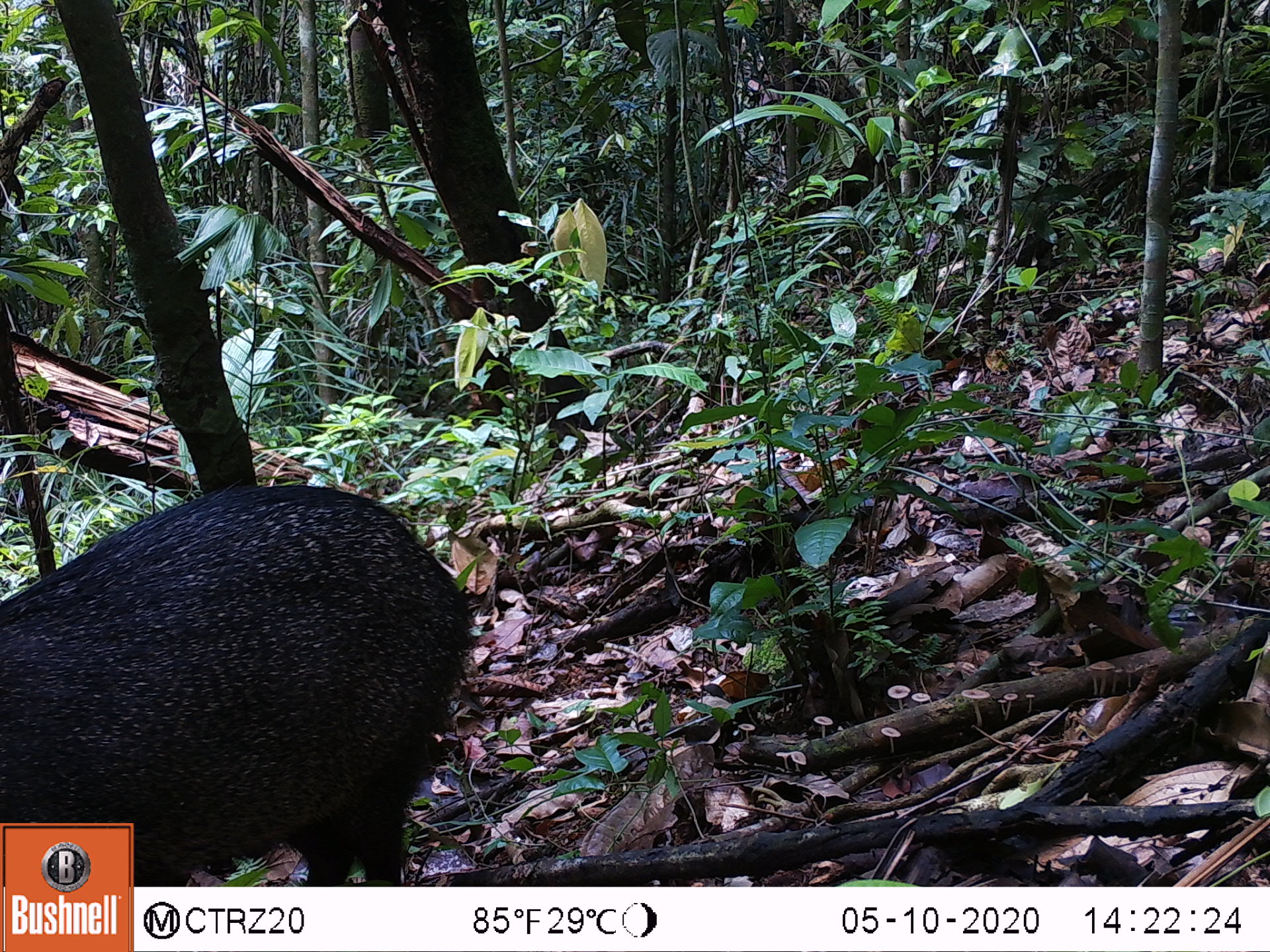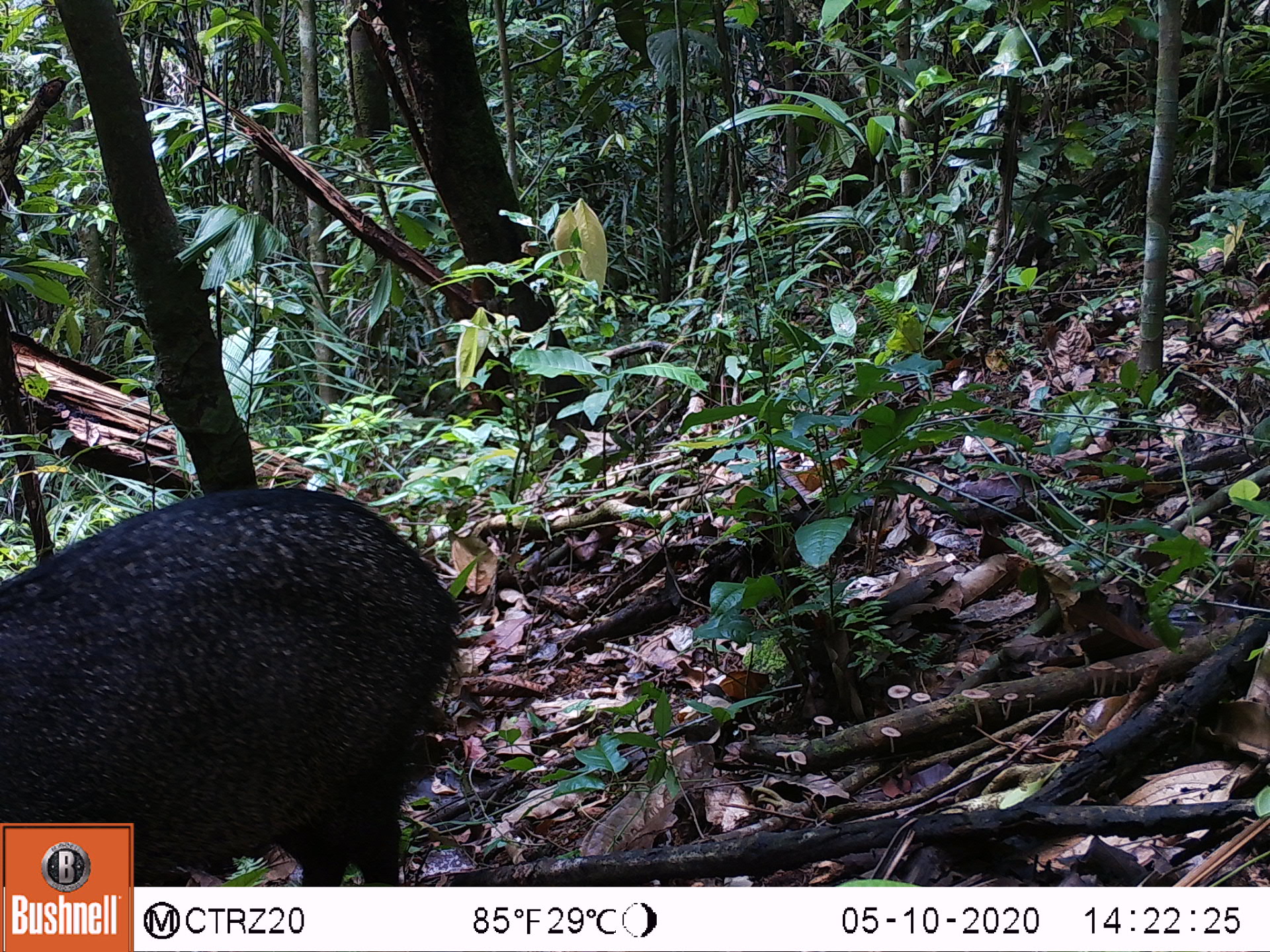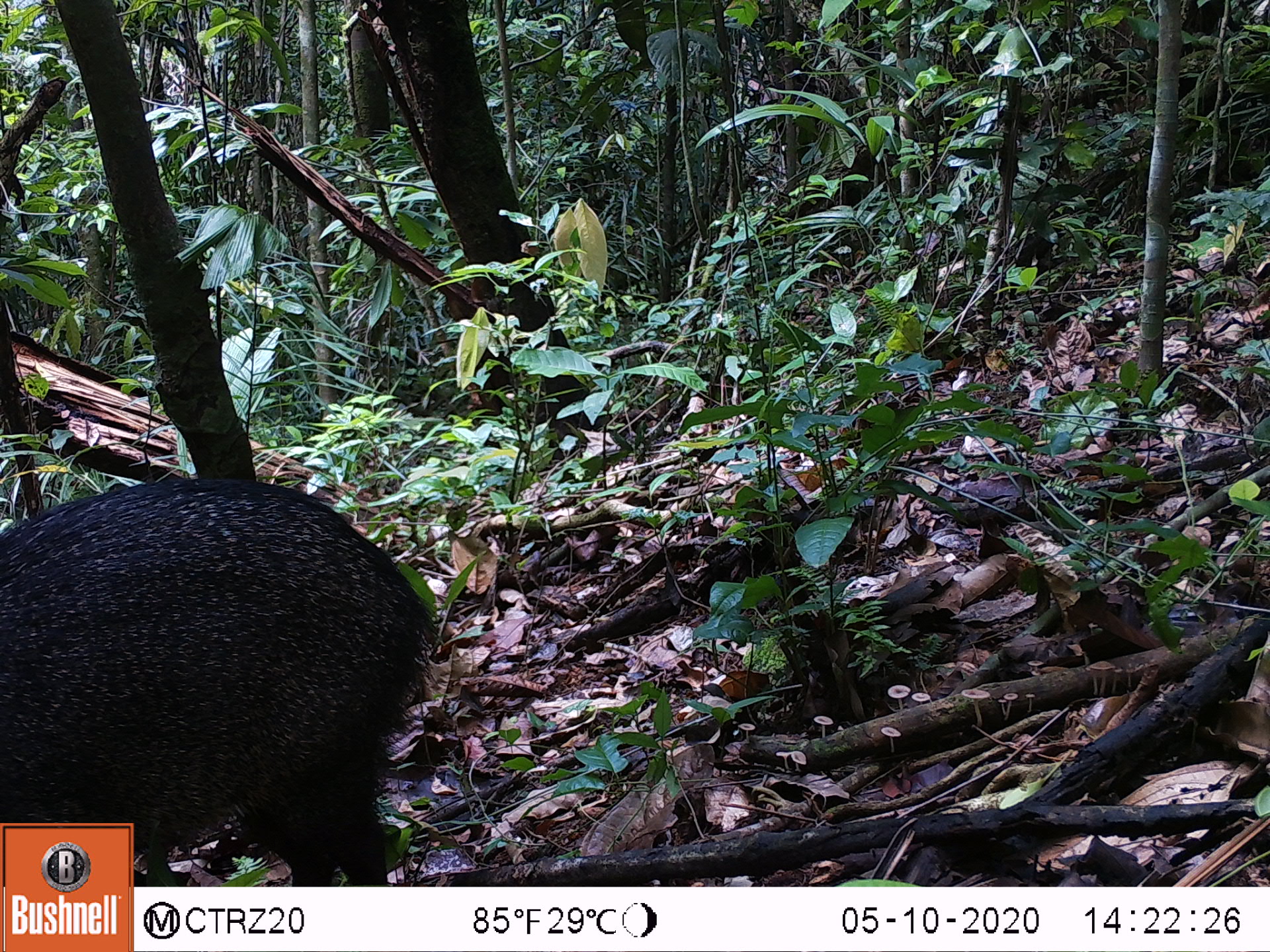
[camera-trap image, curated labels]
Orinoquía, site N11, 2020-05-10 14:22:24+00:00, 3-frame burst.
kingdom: Animalia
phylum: Chordata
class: Mammalia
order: Artiodactyla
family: Tayassuidae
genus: Pecari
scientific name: Pecari tajacu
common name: collared peccary